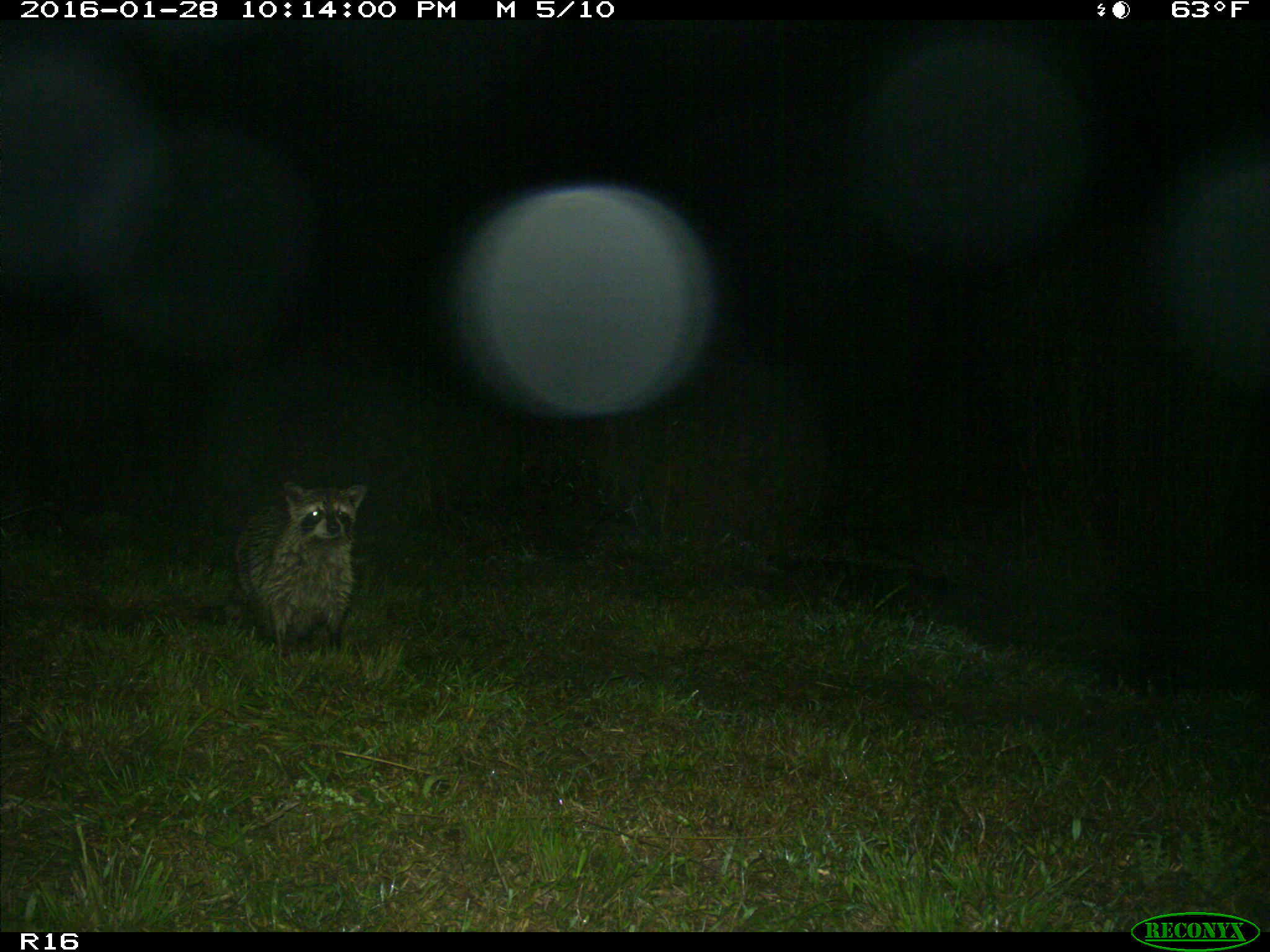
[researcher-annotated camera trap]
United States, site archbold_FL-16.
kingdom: Animalia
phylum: Chordata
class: Mammalia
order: Carnivora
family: Procyonidae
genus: Procyon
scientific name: Procyon lotor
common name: common raccoon